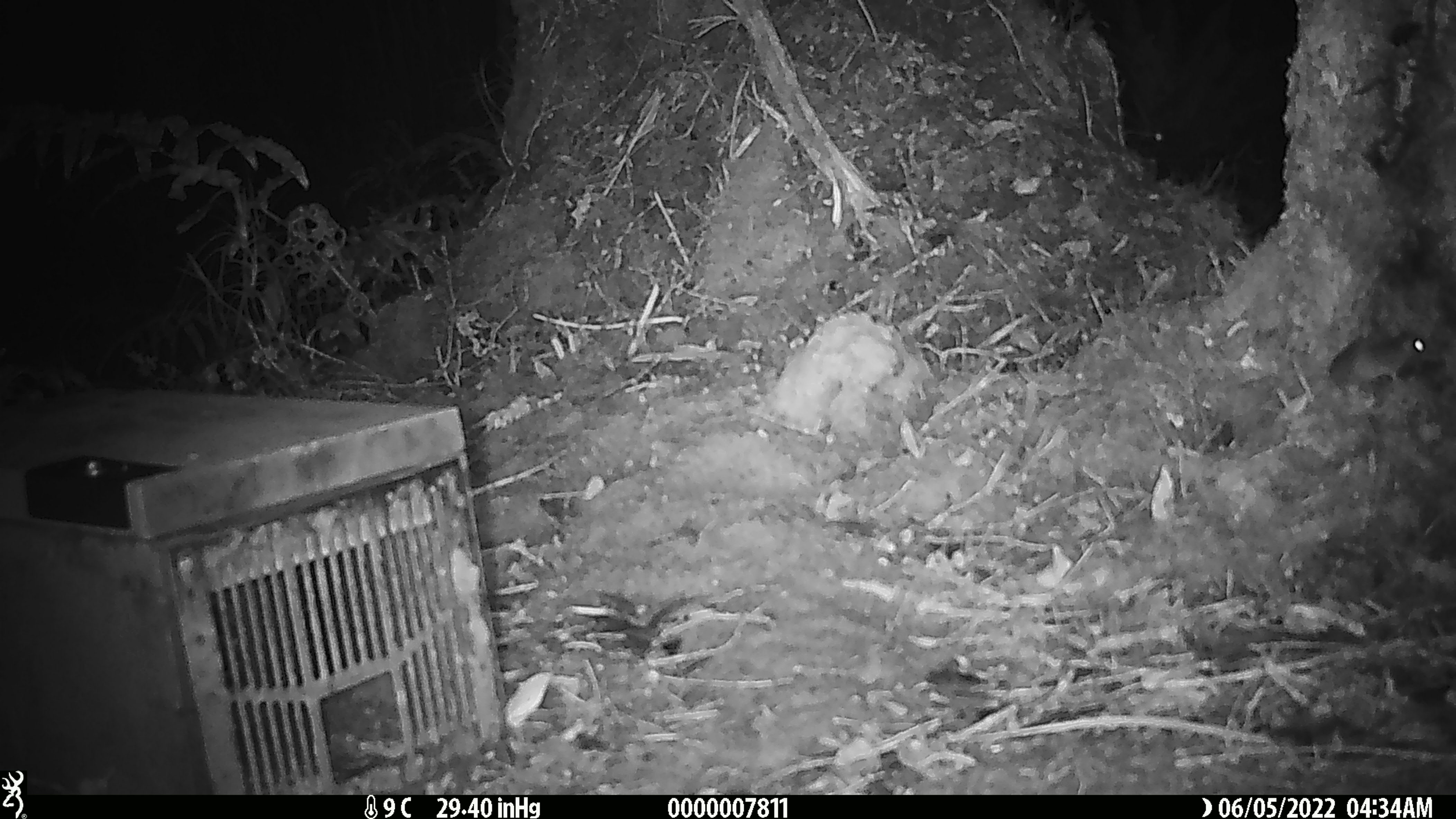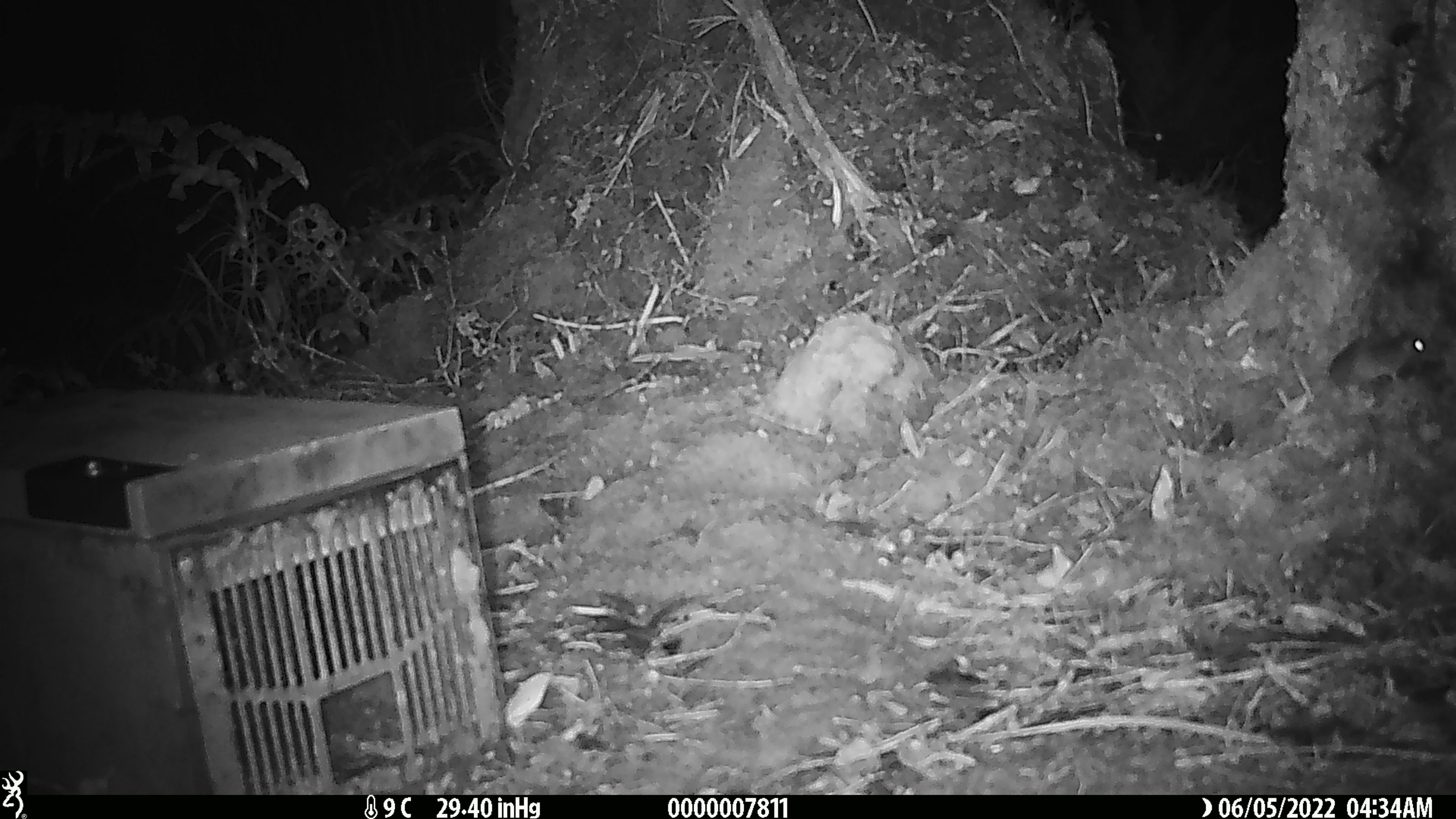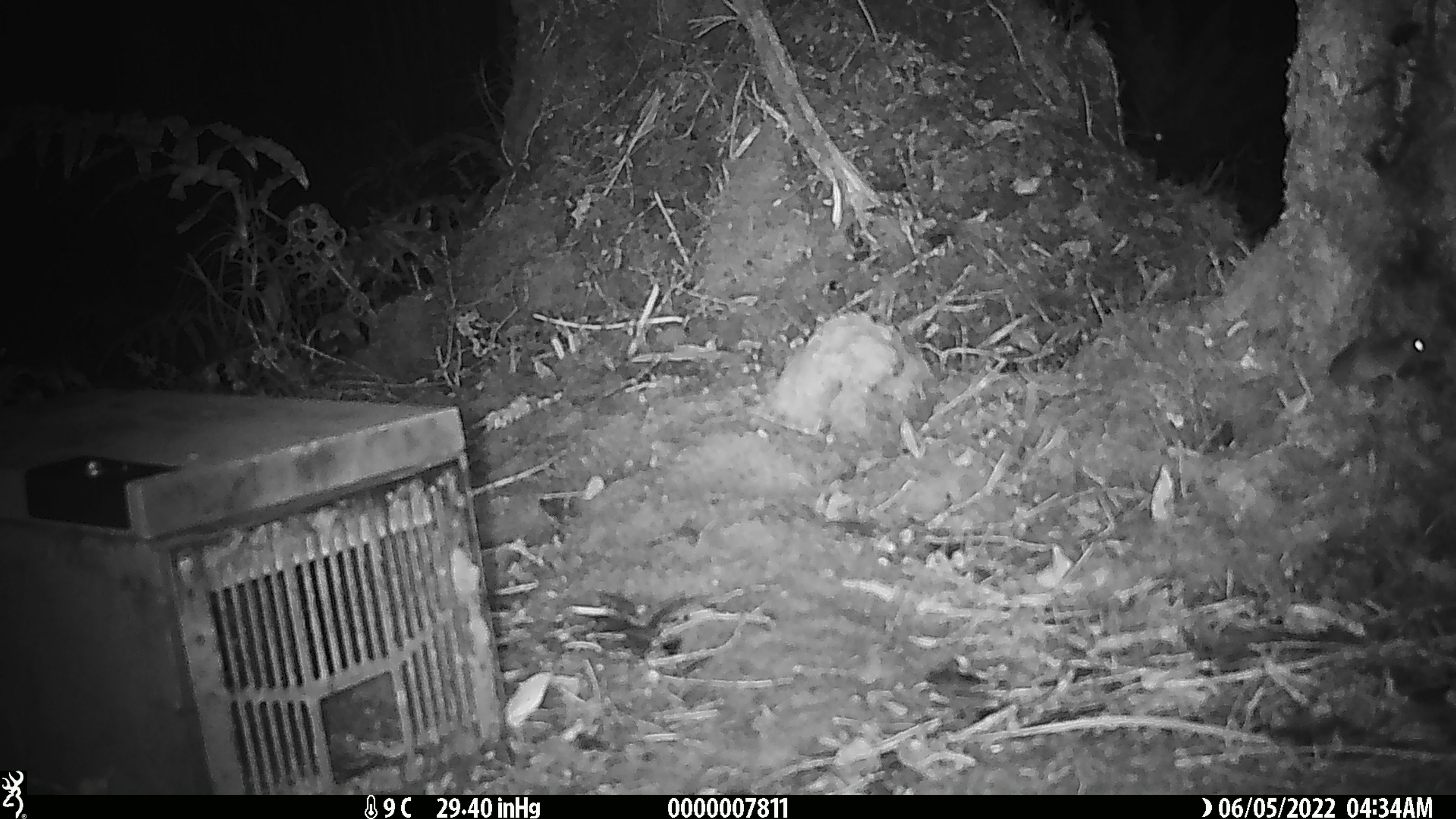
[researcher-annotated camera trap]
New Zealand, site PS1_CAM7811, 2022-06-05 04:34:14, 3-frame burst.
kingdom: Animalia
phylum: Chordata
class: Mammalia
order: Rodentia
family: Muridae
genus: Mus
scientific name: Mus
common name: mouse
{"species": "mouse (Mus)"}